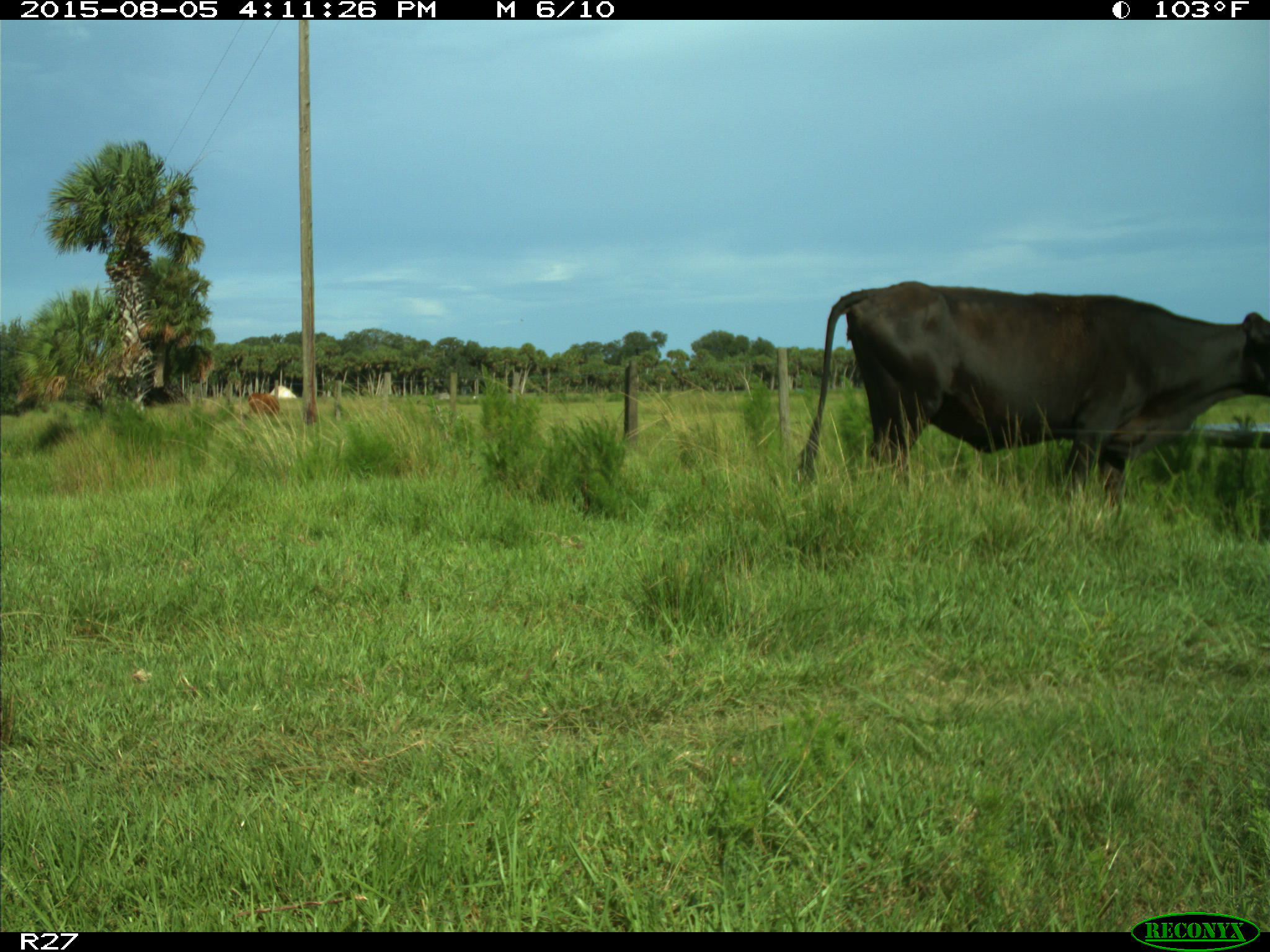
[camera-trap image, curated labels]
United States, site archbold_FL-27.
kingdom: Animalia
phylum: Chordata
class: Mammalia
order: Artiodactyla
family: Bovidae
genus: Bos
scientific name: Bos taurus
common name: domestic cow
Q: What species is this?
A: Bos taurus (domestic cow).